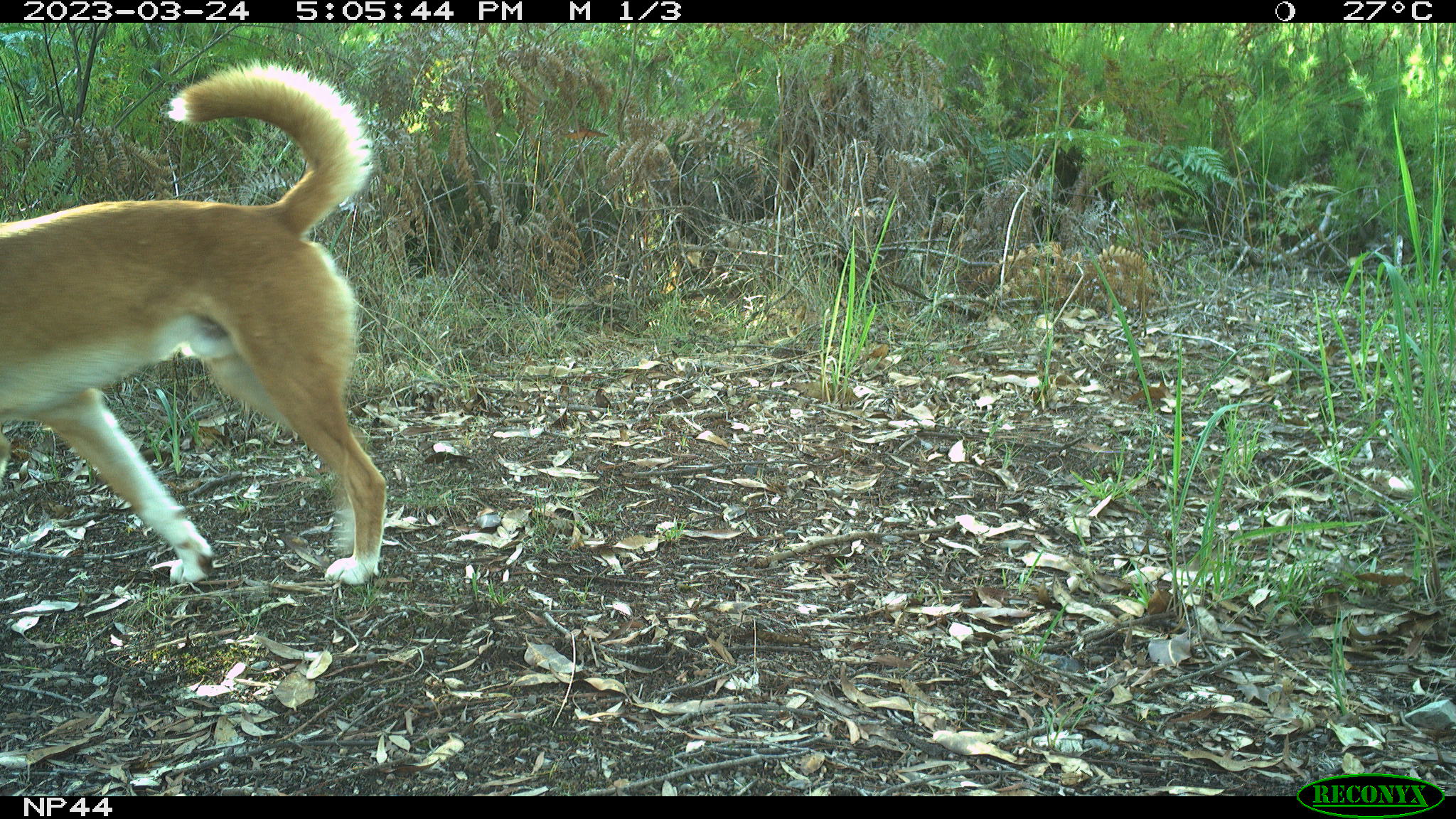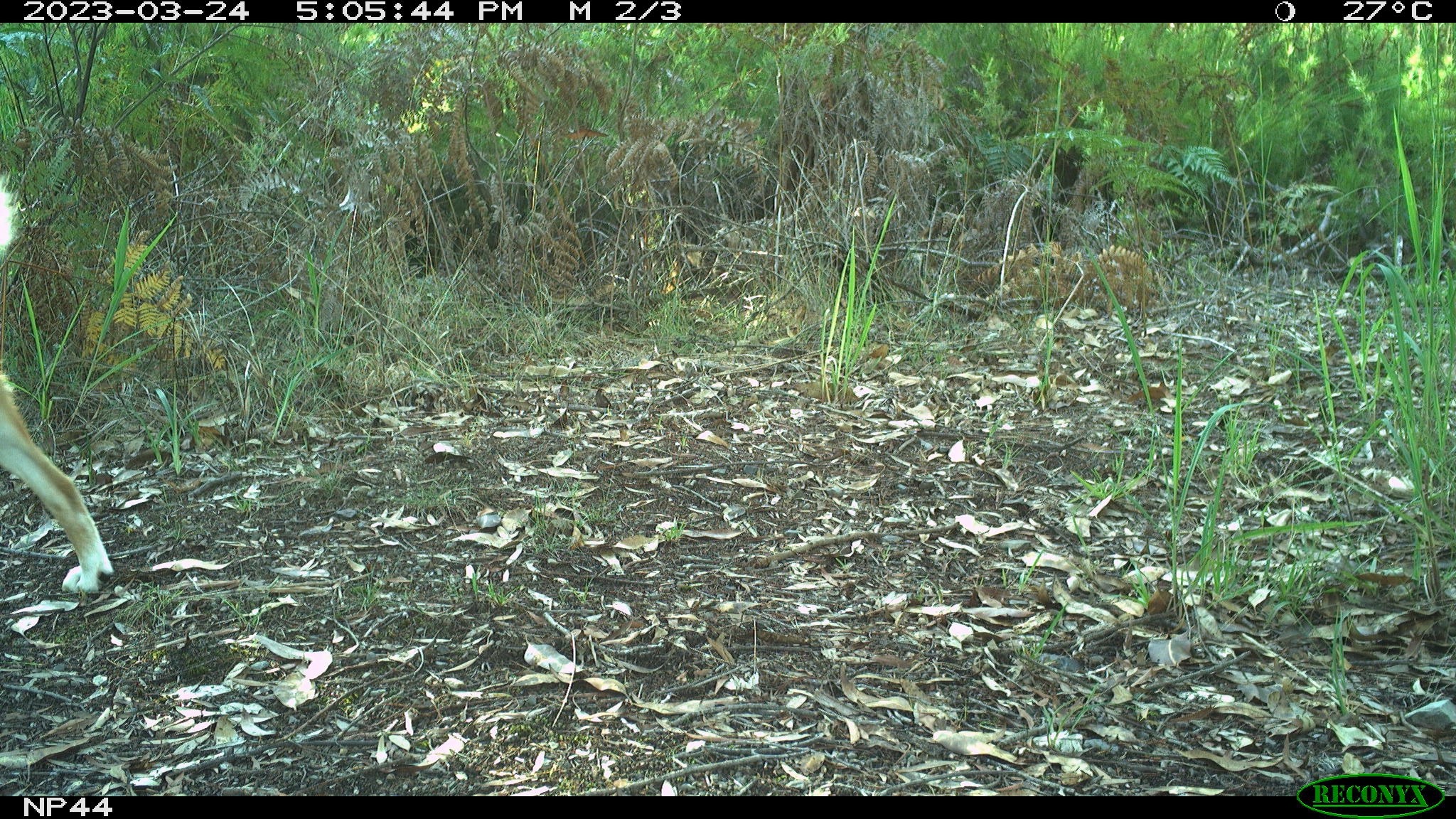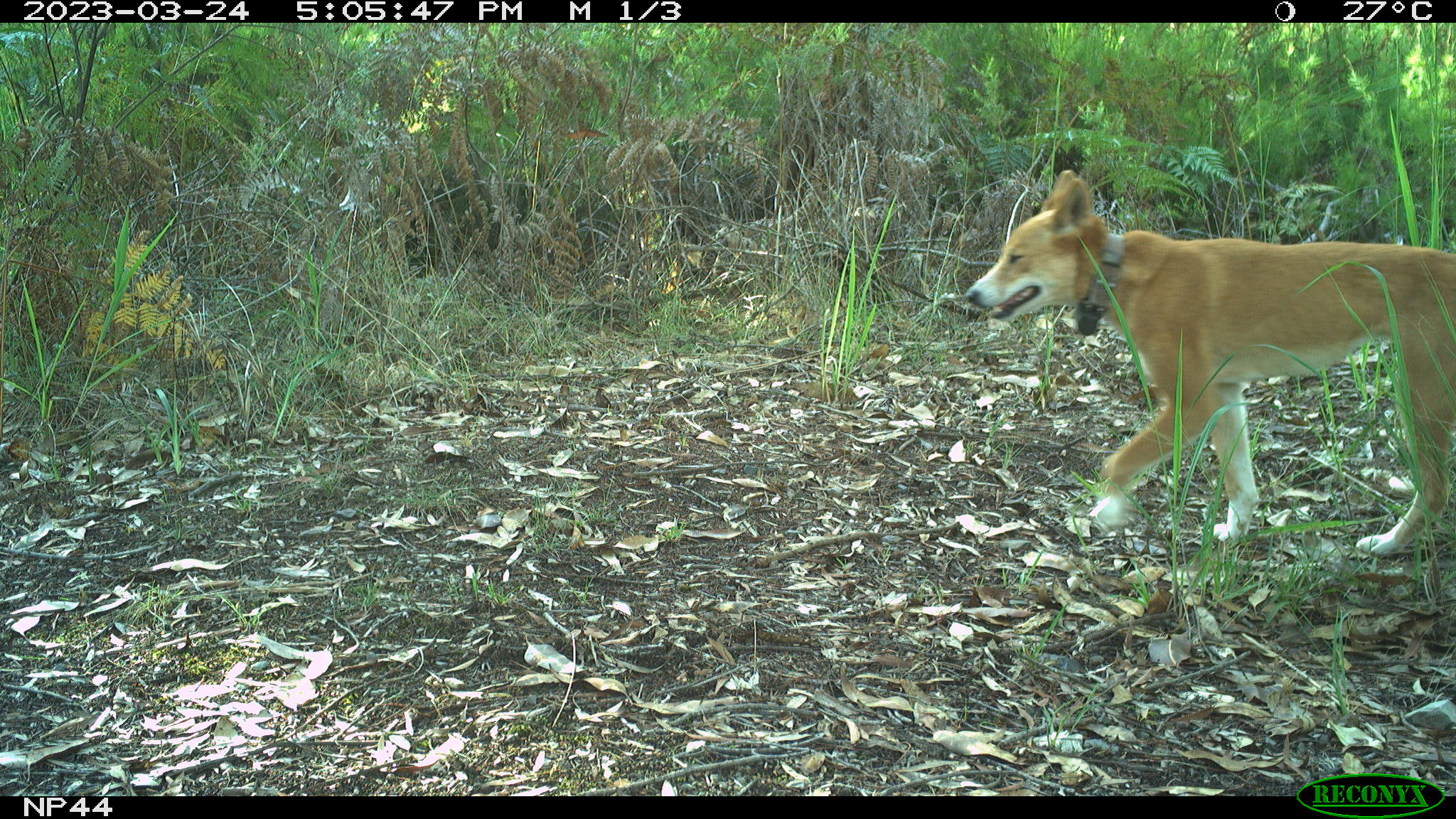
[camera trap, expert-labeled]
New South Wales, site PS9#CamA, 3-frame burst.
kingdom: Animalia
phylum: Chordata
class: Mammalia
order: Carnivora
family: Canidae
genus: Canis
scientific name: Canis familiaris dingo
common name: dingo